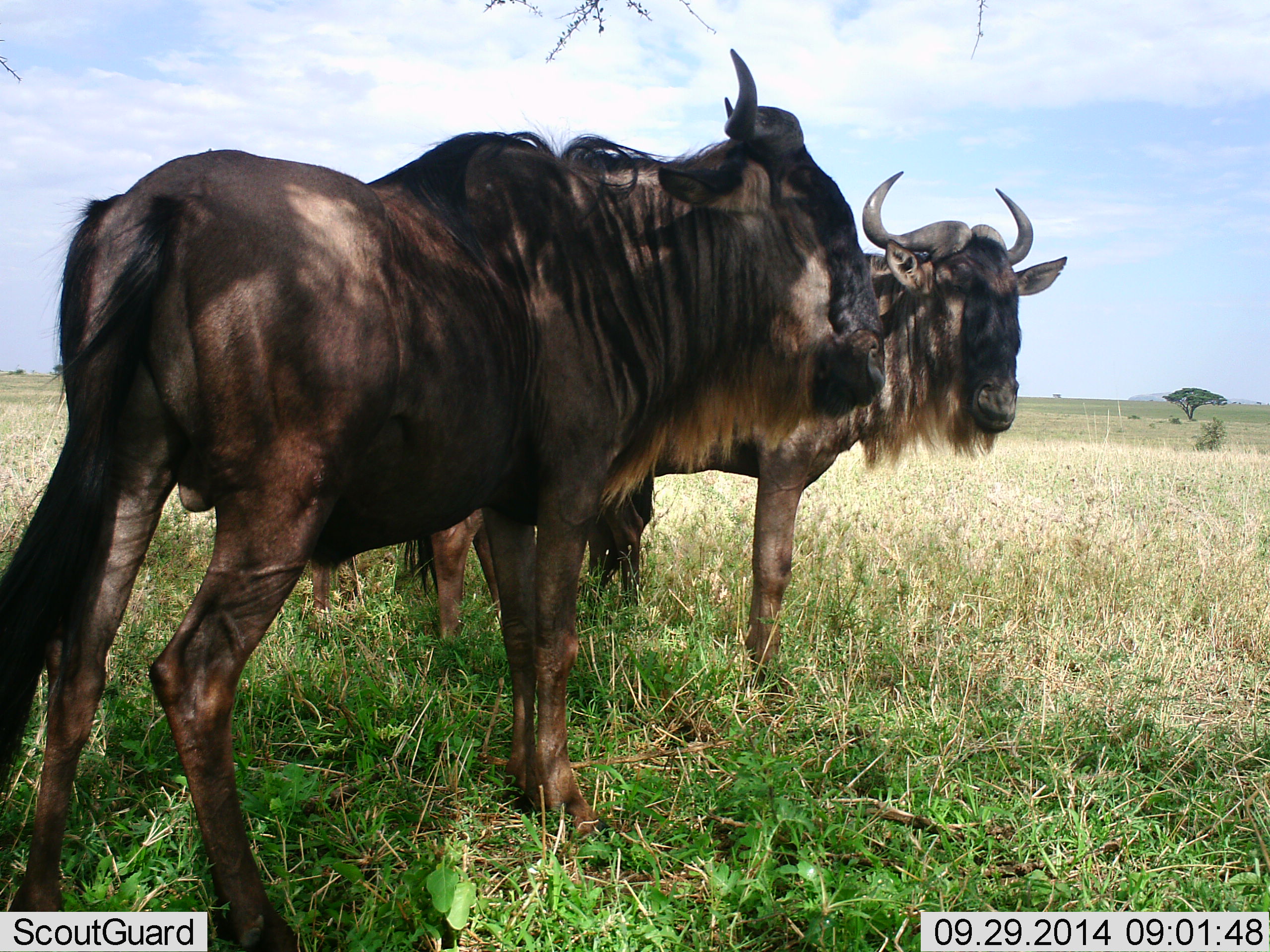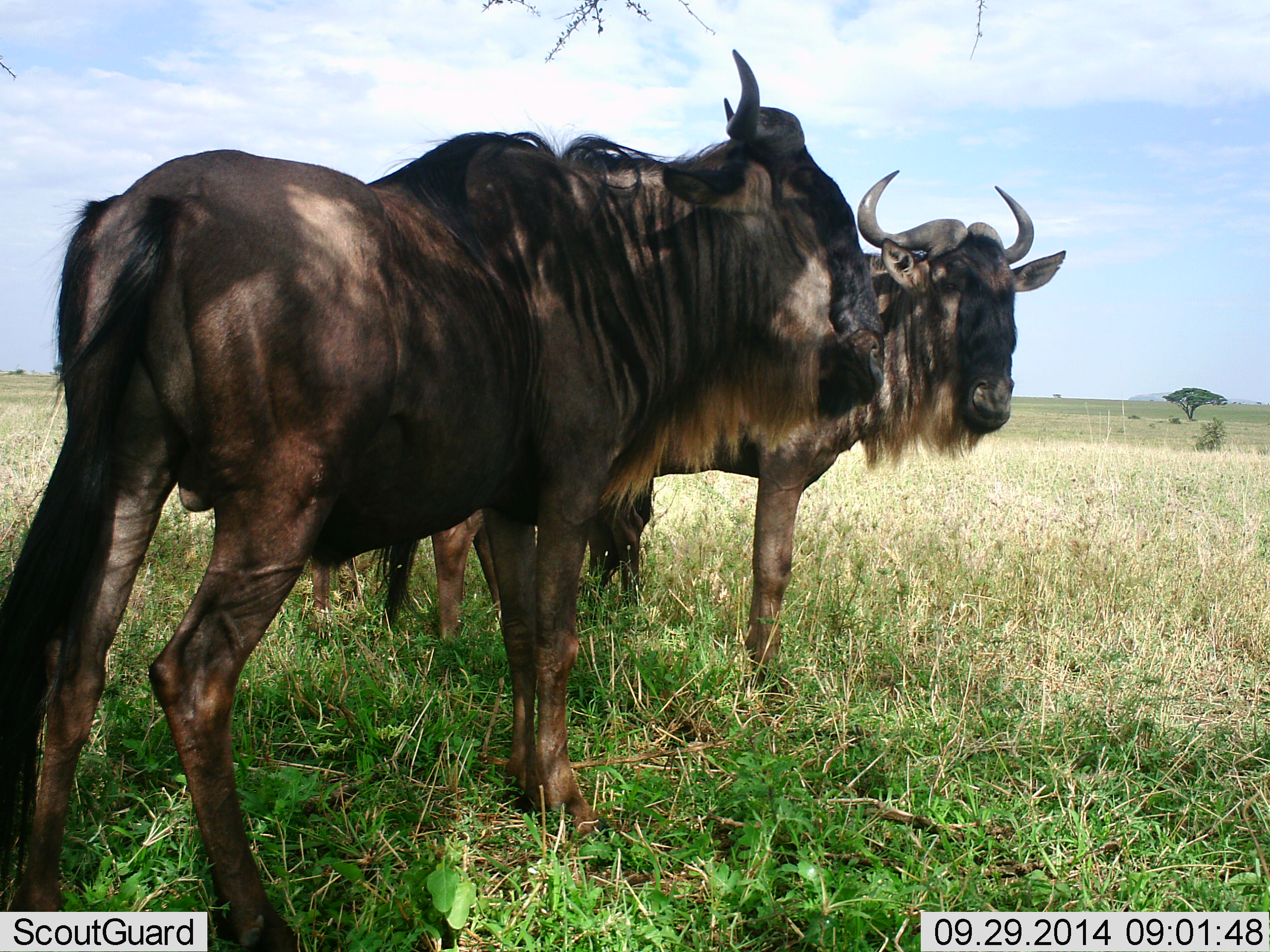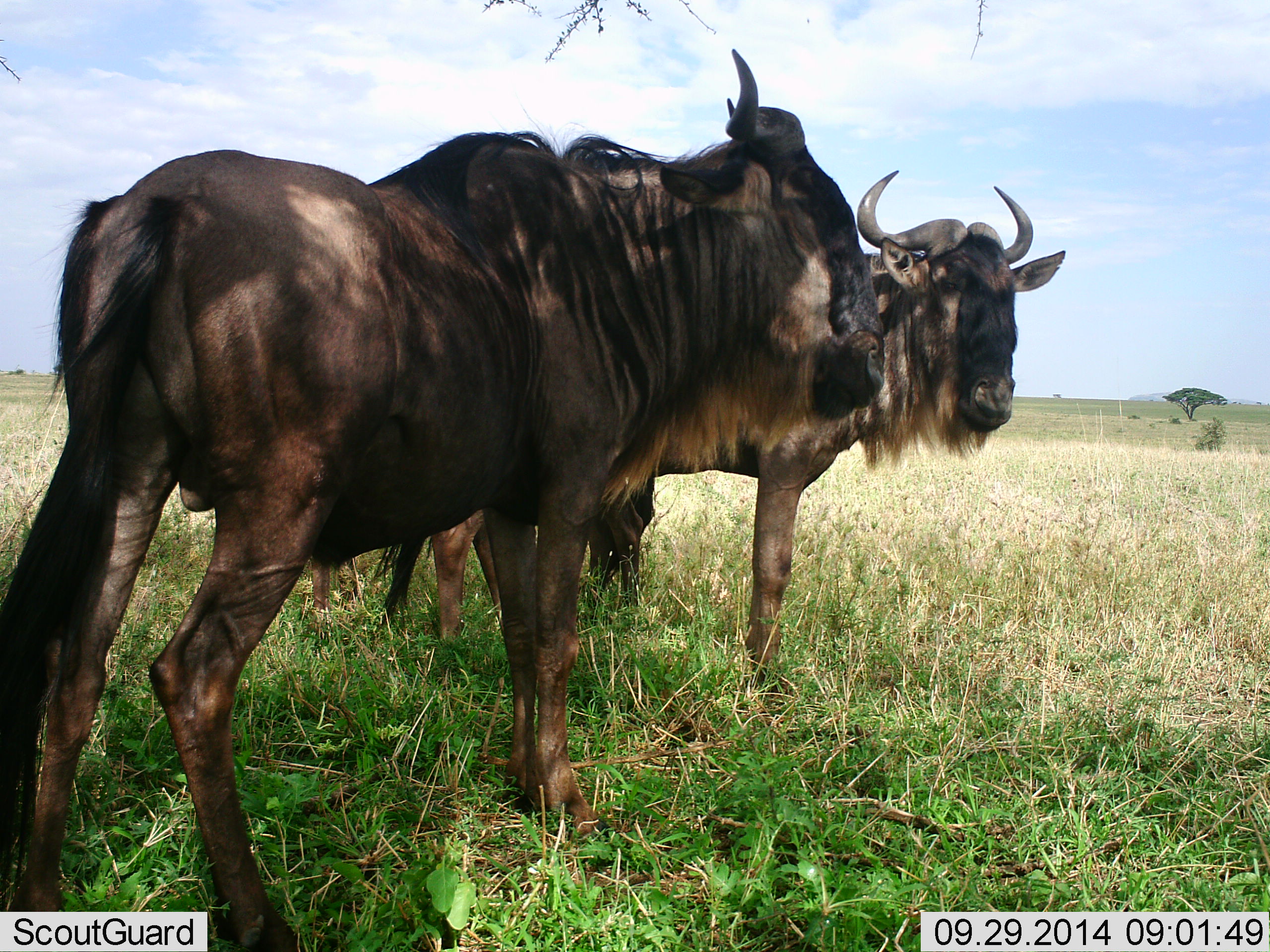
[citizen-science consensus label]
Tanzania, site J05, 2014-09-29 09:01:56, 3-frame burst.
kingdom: Animalia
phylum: Chordata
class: Mammalia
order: Artiodactyla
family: Bovidae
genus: Connochaetes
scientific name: Connochaetes taurinus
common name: blue wildebeest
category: wildebeest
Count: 2.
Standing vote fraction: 90%.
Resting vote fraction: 0%.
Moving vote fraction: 0%.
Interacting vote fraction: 10%.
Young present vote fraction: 0%.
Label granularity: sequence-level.